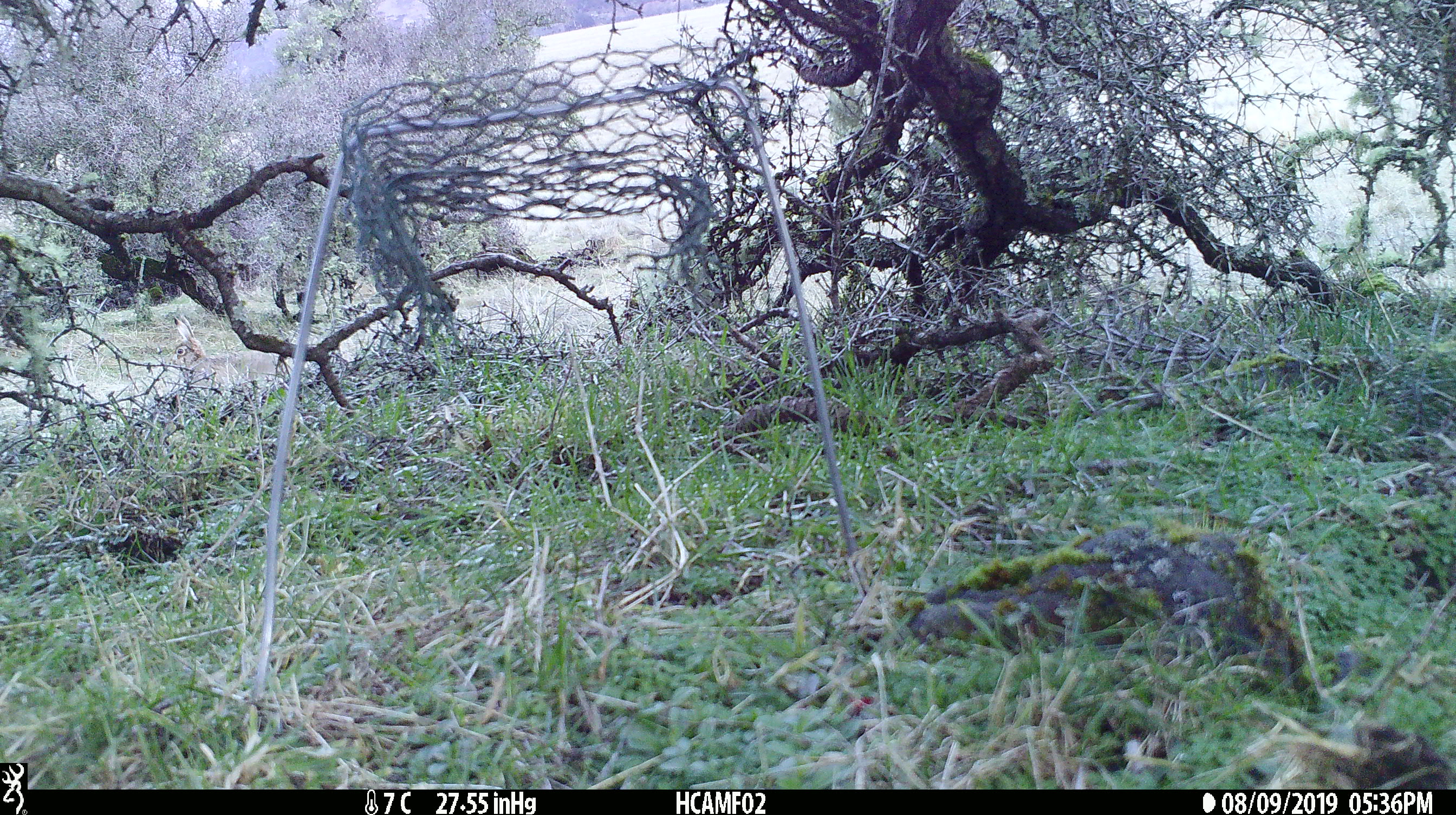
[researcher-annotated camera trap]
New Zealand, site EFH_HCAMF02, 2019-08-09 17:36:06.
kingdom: Animalia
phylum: Chordata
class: Mammalia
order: Lagomorpha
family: Leporidae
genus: Lepus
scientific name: Lepus europaeus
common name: brown hare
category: hare